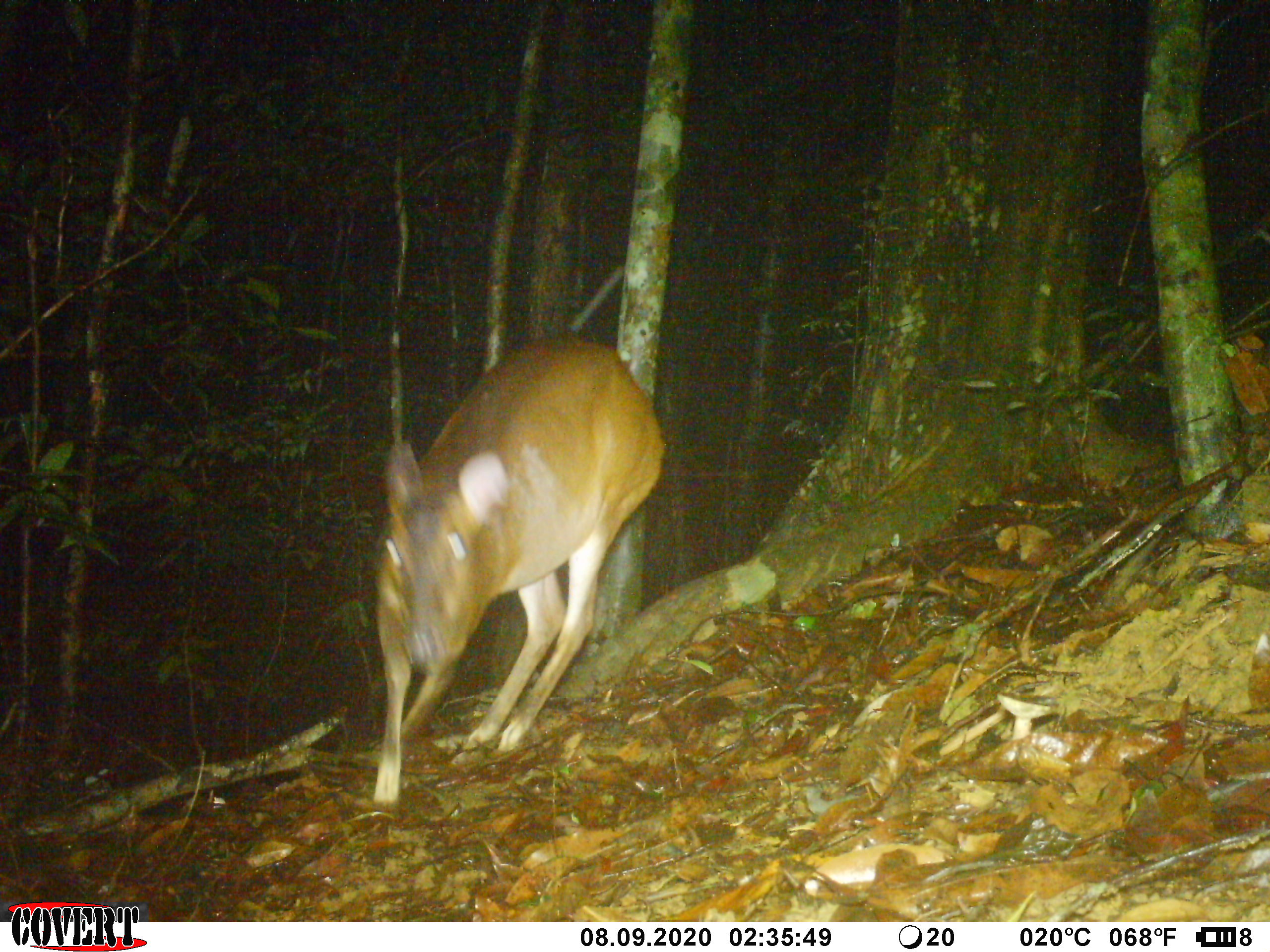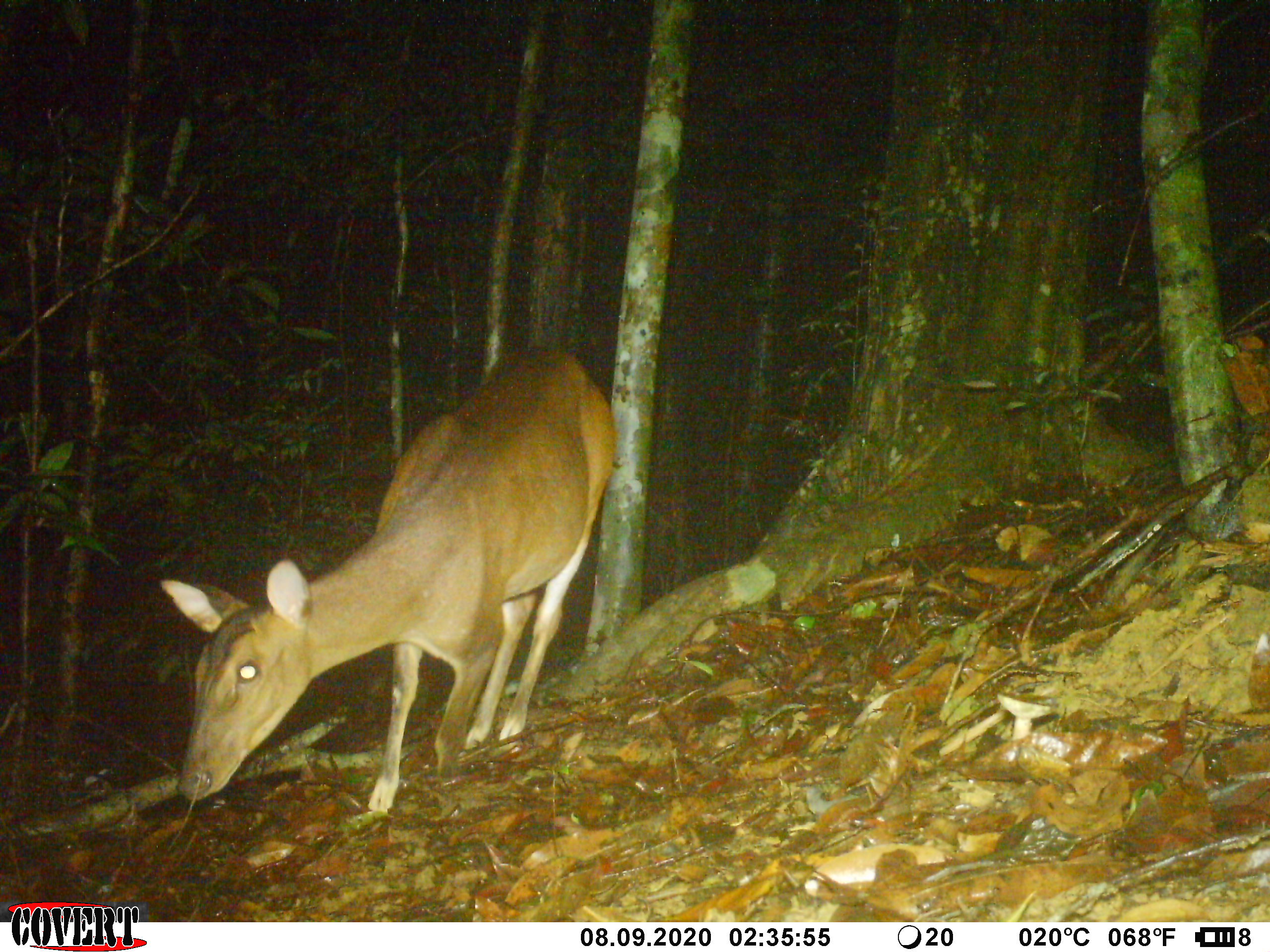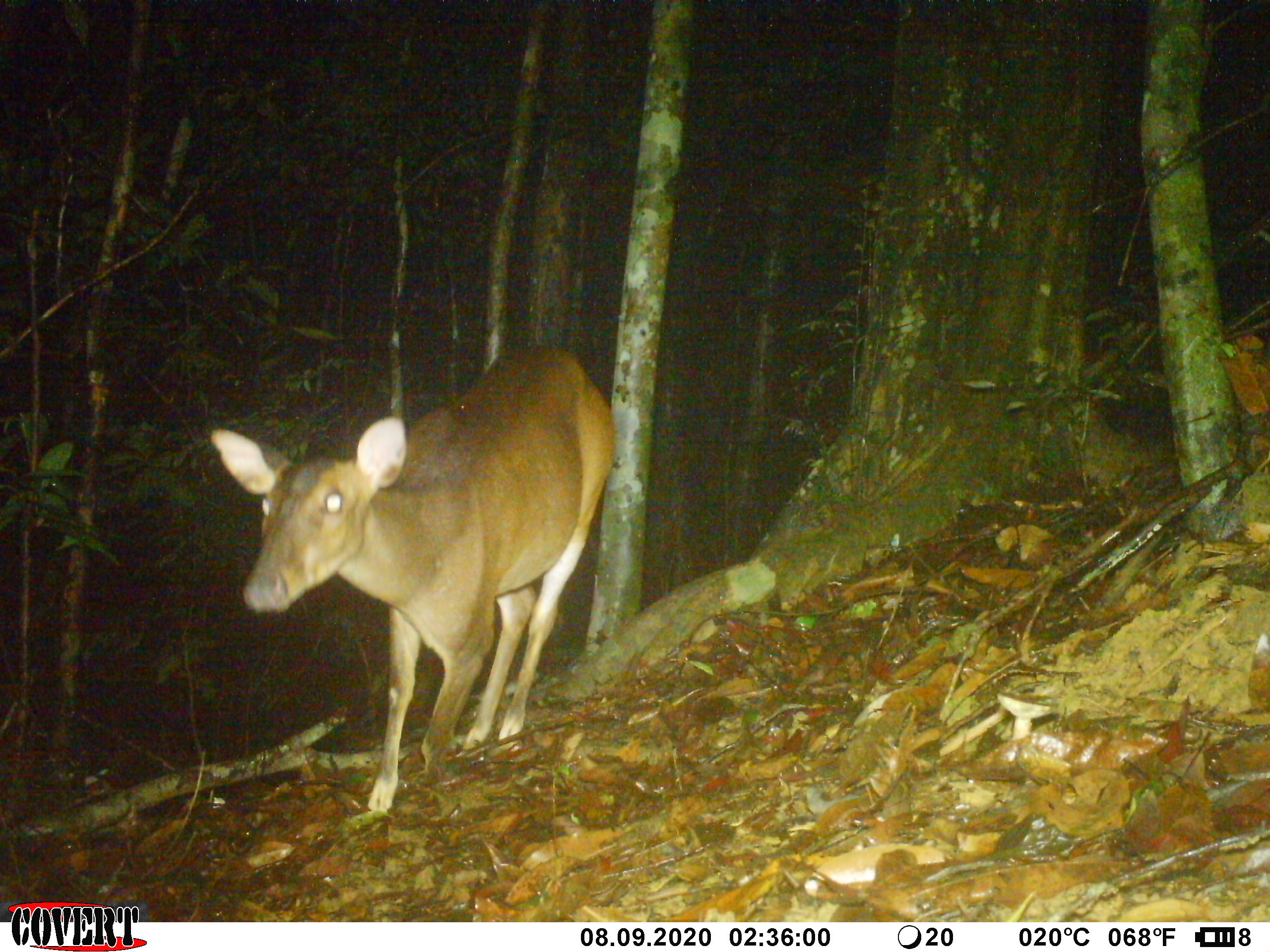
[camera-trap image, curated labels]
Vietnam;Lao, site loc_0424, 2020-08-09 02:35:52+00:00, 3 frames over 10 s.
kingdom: Animalia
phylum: Chordata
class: Mammalia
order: Artiodactyla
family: Cervidae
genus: Muntiacus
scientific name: Muntiacus vuquangensis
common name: large-antlered muntjac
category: large antlered muntjac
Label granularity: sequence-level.